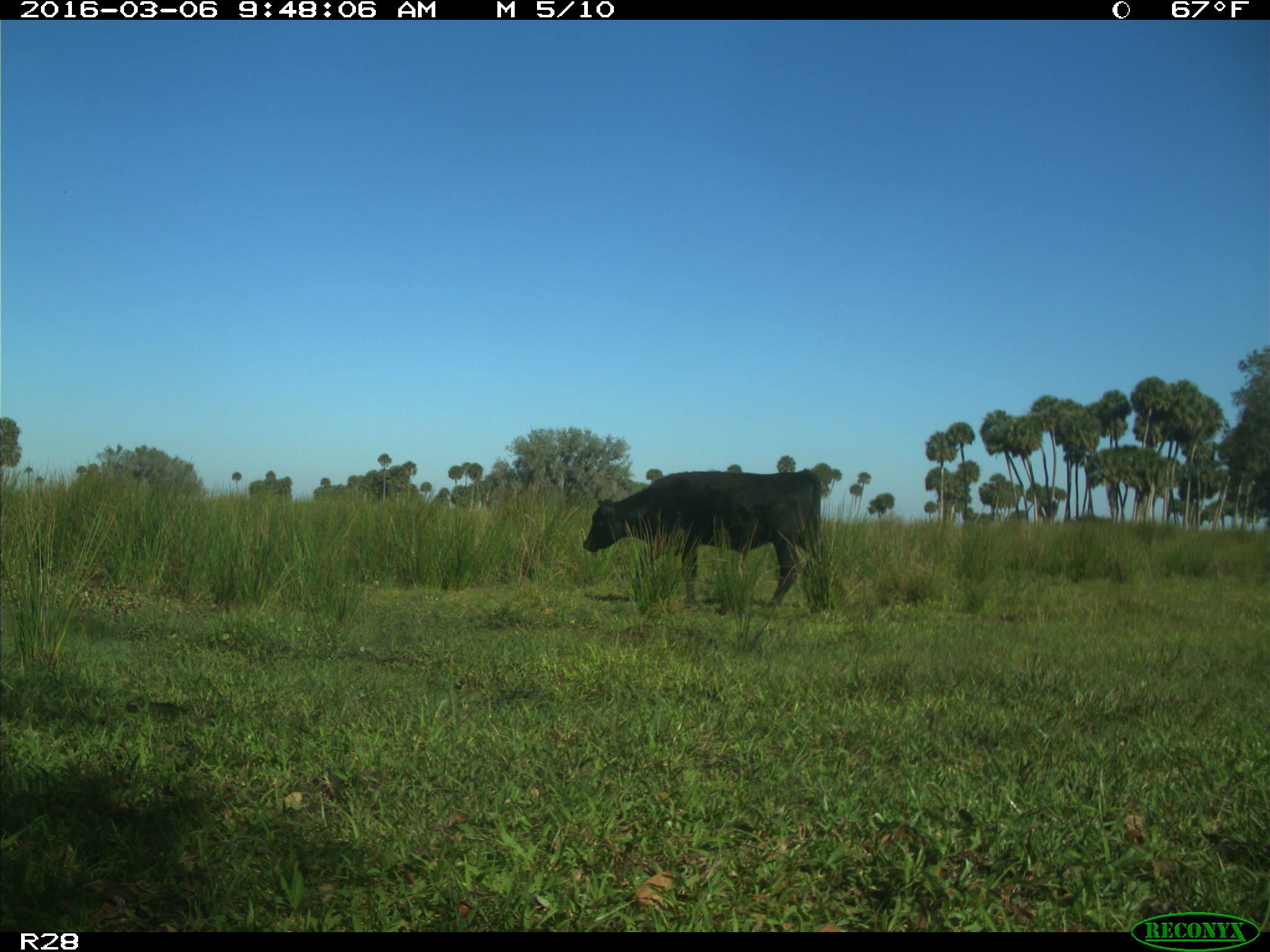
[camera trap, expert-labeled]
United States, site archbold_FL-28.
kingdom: Animalia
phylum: Chordata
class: Mammalia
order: Artiodactyla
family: Bovidae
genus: Bos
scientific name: Bos taurus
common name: domestic cow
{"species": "Bos taurus (domestic cow)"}